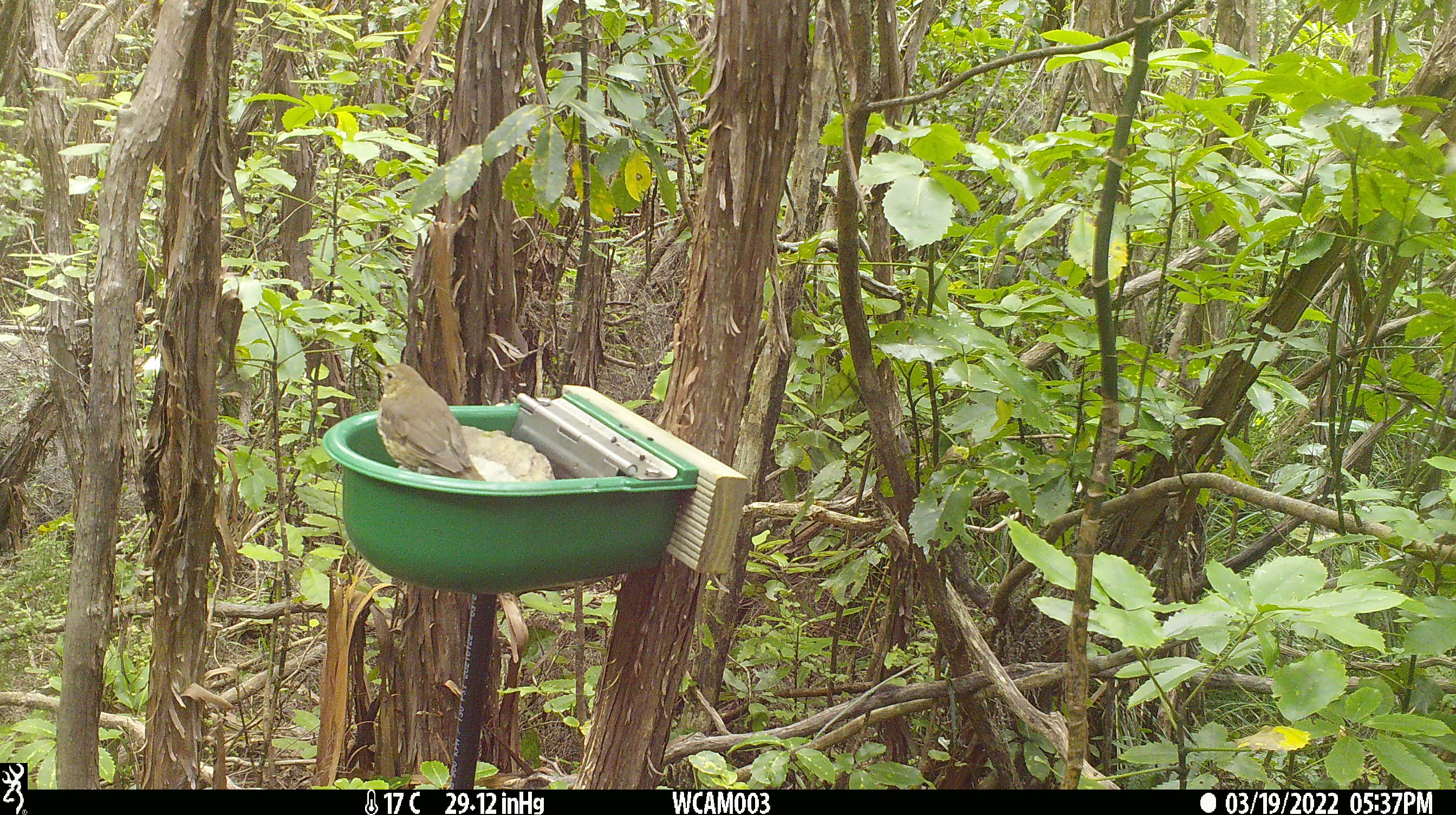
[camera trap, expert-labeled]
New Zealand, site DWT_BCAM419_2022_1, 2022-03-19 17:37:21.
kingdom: Animalia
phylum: Chordata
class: Aves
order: Passeriformes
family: Turdidae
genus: Turdus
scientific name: Turdus philomelos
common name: song thrush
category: thrush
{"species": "thrush (song thrush) (Turdus philomelos)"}